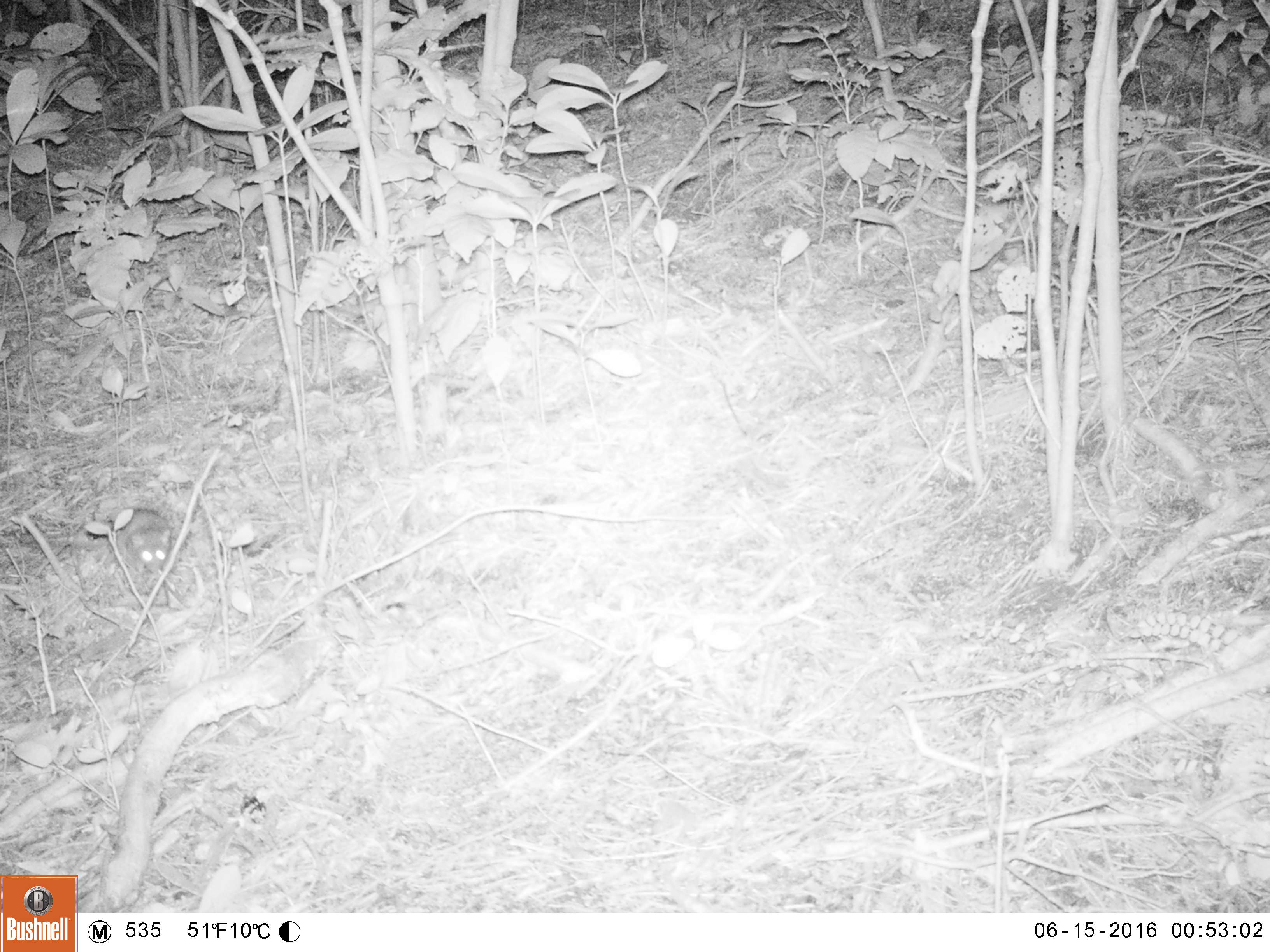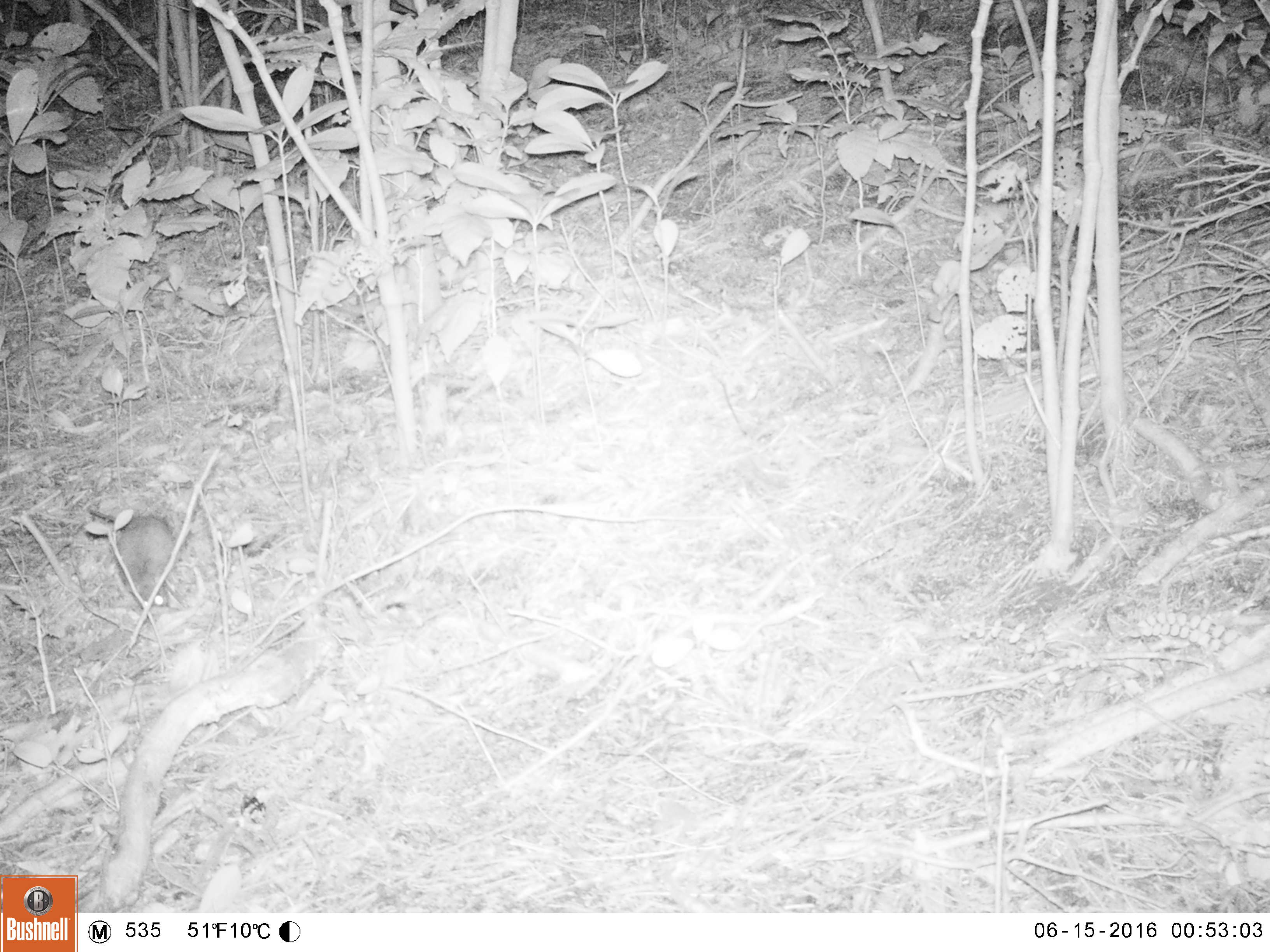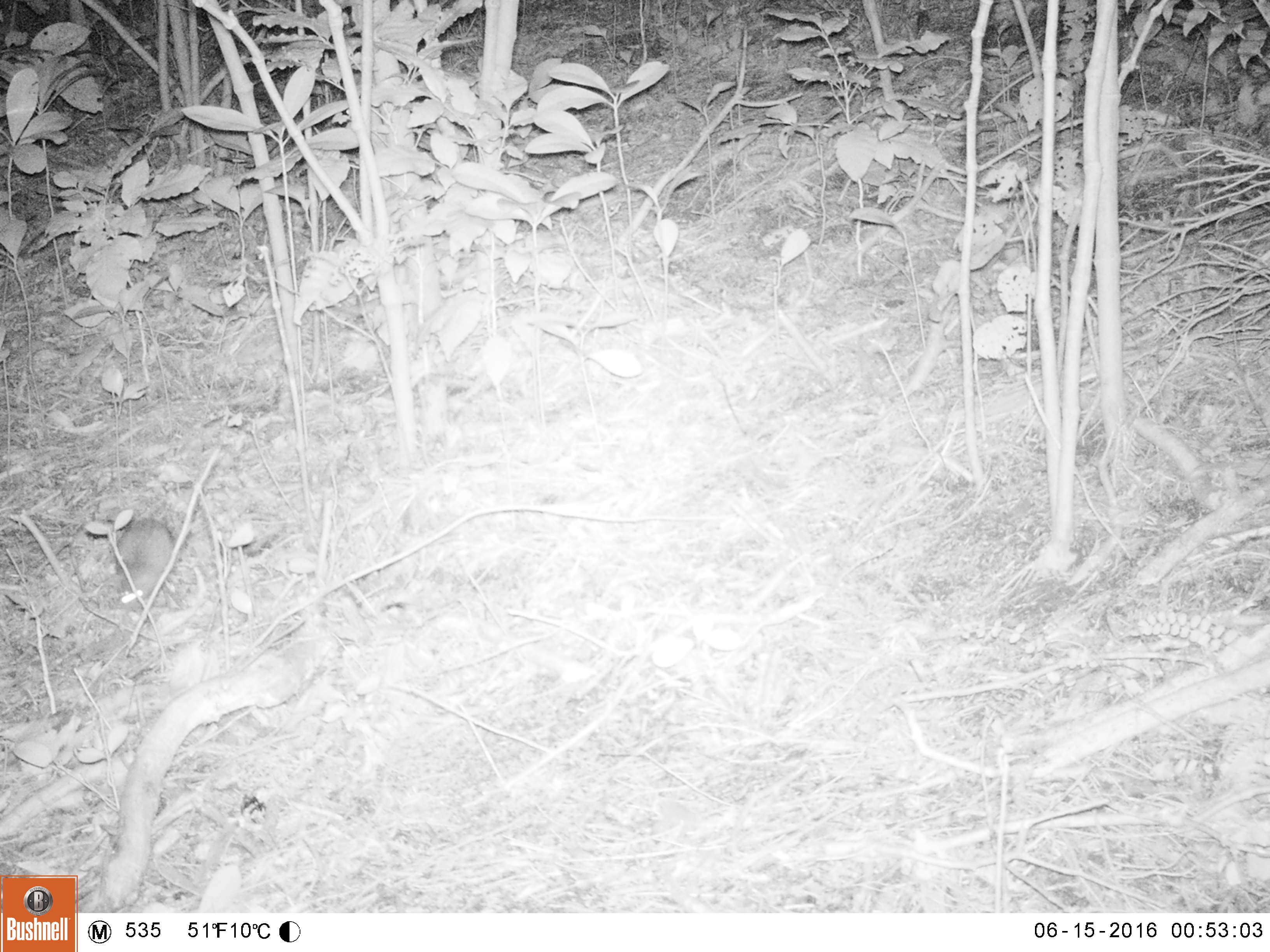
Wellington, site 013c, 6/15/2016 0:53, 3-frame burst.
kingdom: Animalia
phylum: Chordata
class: Mammalia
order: Rodentia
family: Muridae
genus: Rattus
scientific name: Rattus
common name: rat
Rat (Rattus).